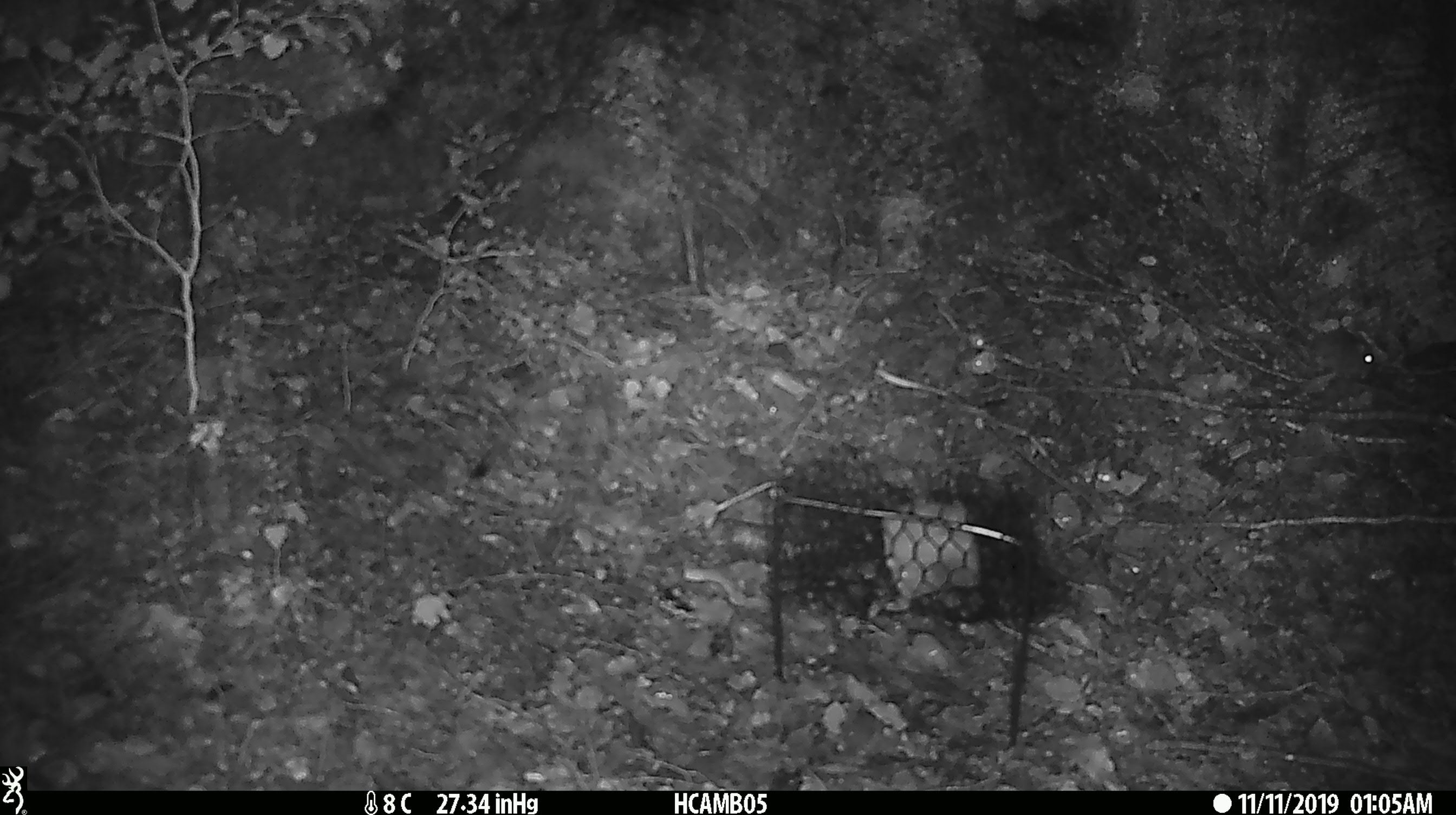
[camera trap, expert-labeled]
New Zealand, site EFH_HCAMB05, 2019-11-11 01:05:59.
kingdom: Animalia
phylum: Chordata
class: Mammalia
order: Rodentia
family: Muridae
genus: Mus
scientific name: Mus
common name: mouse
Mouse (Mus).